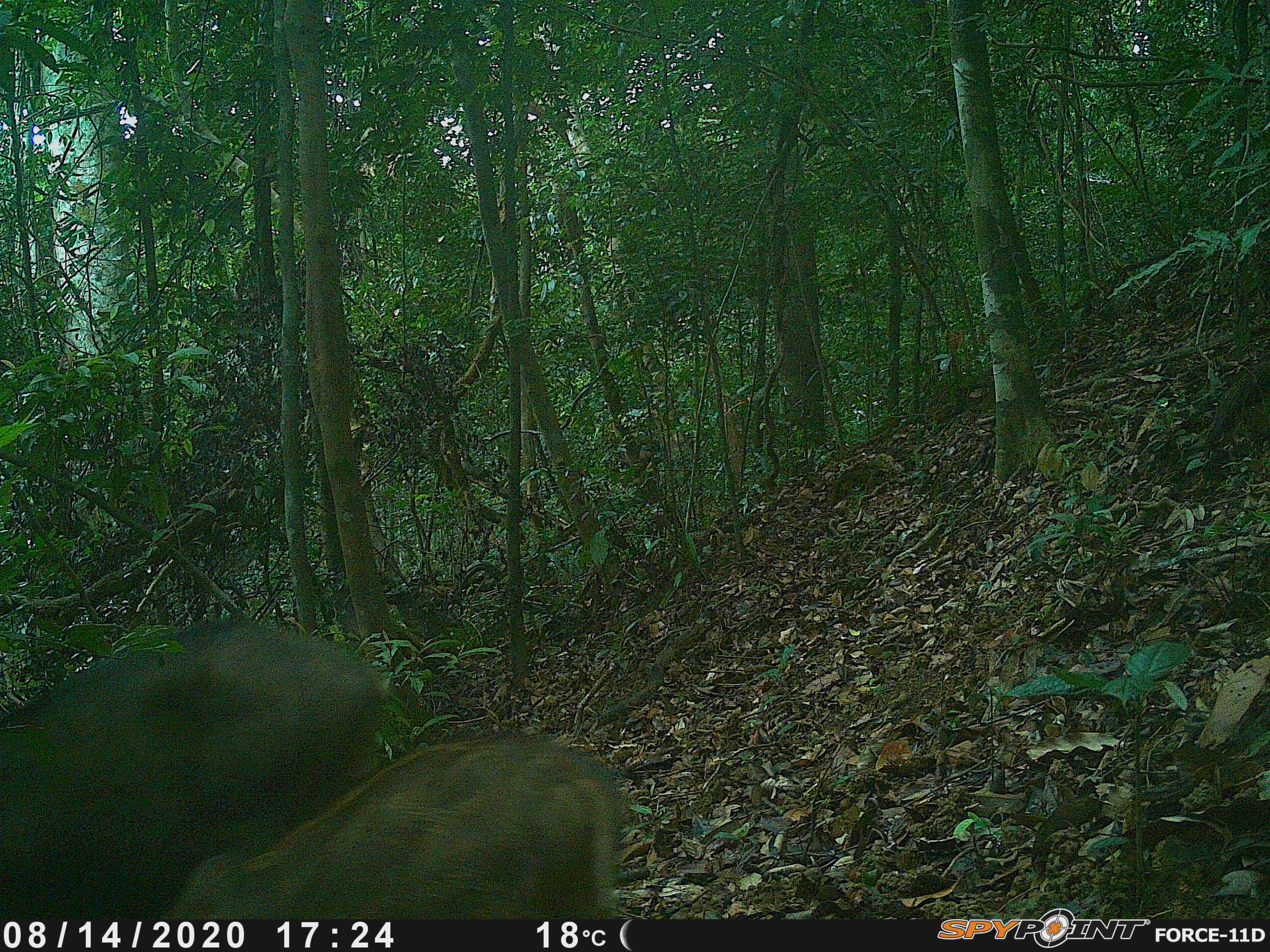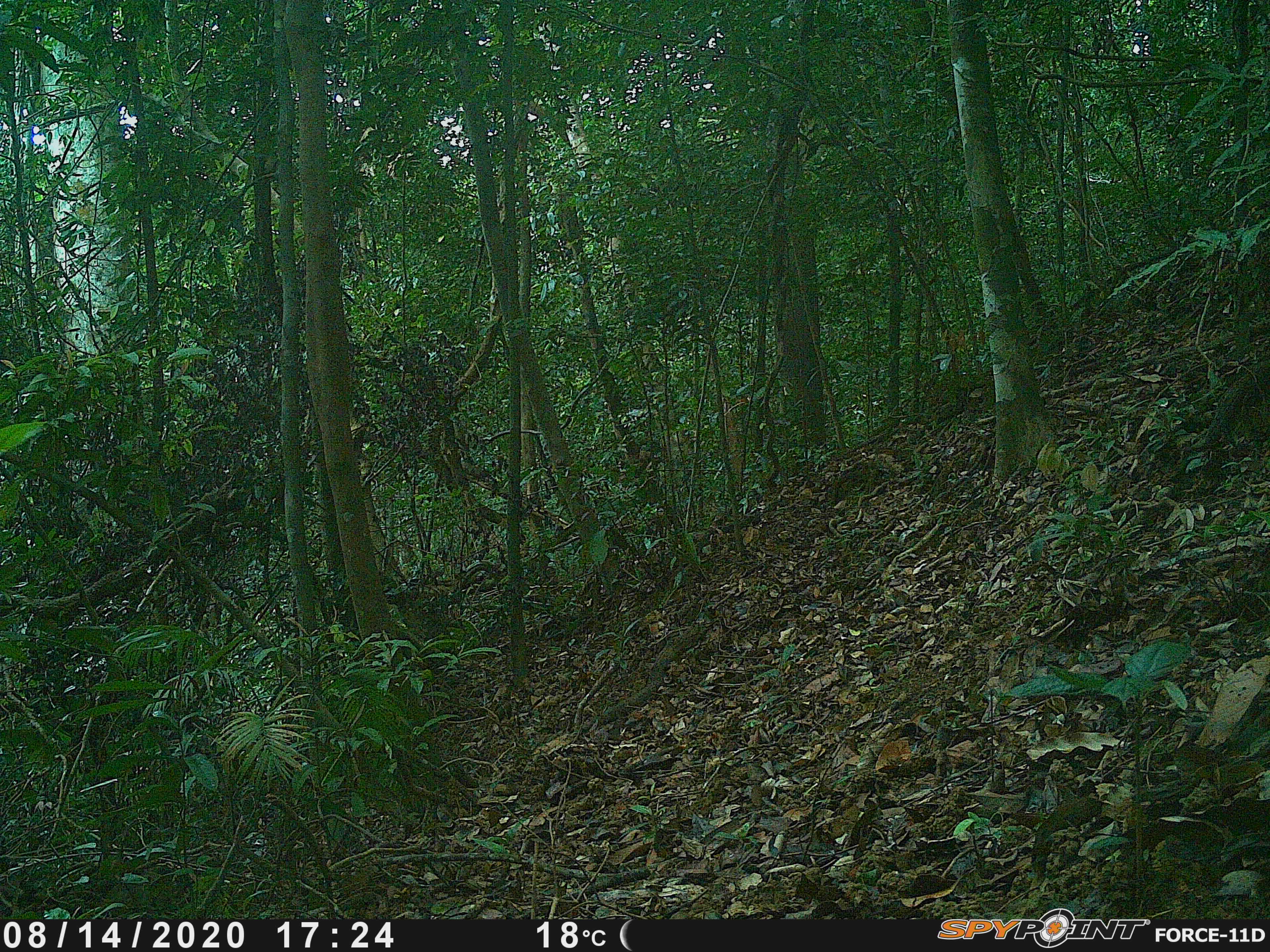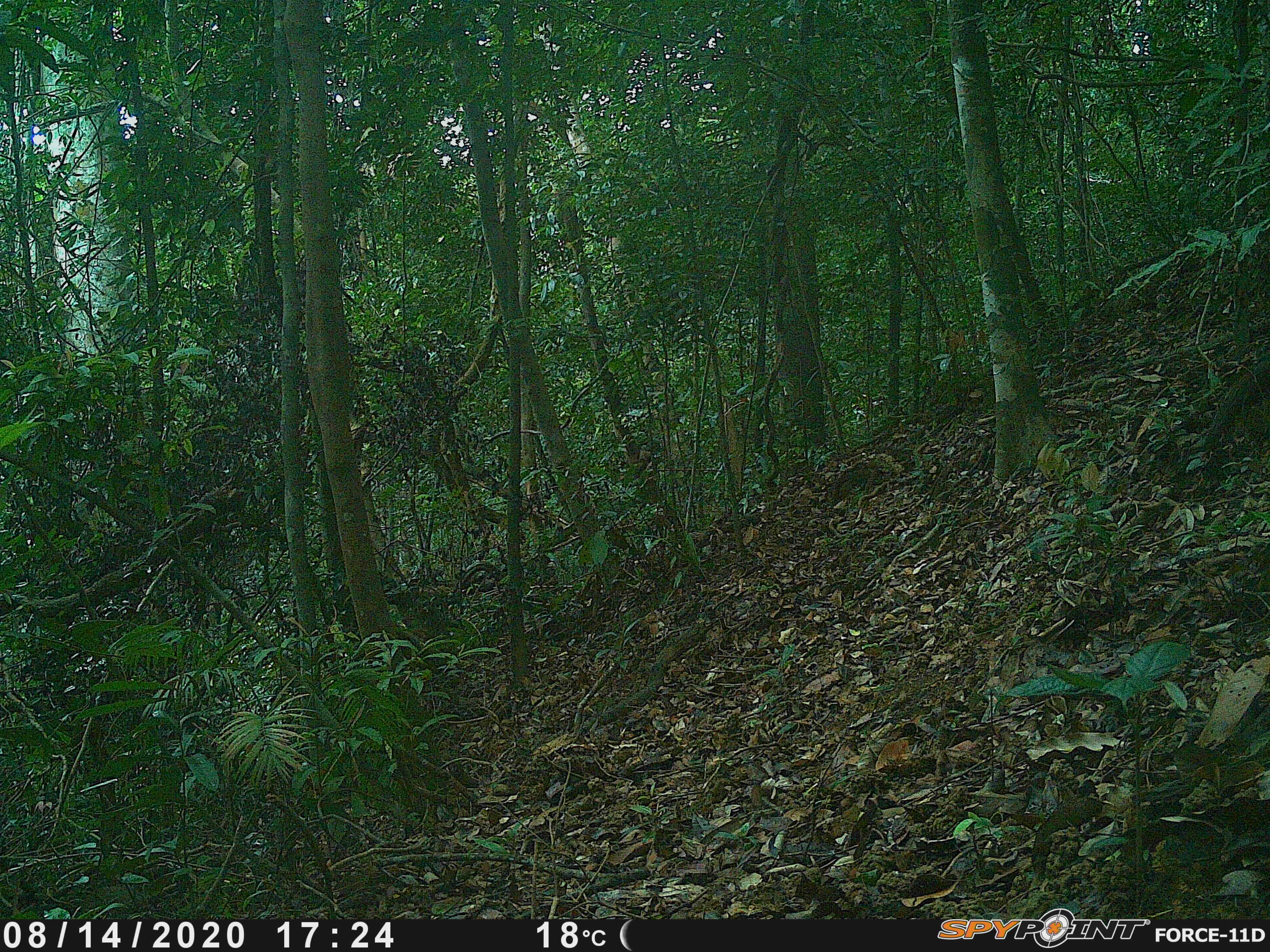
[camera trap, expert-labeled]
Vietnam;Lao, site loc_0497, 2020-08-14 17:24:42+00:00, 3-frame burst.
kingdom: Animalia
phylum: Chordata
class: Mammalia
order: Artiodactyla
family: Suidae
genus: Sus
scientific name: Sus scrofa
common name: eurasian wild pig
Eurasian wild pig (Sus scrofa). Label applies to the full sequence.